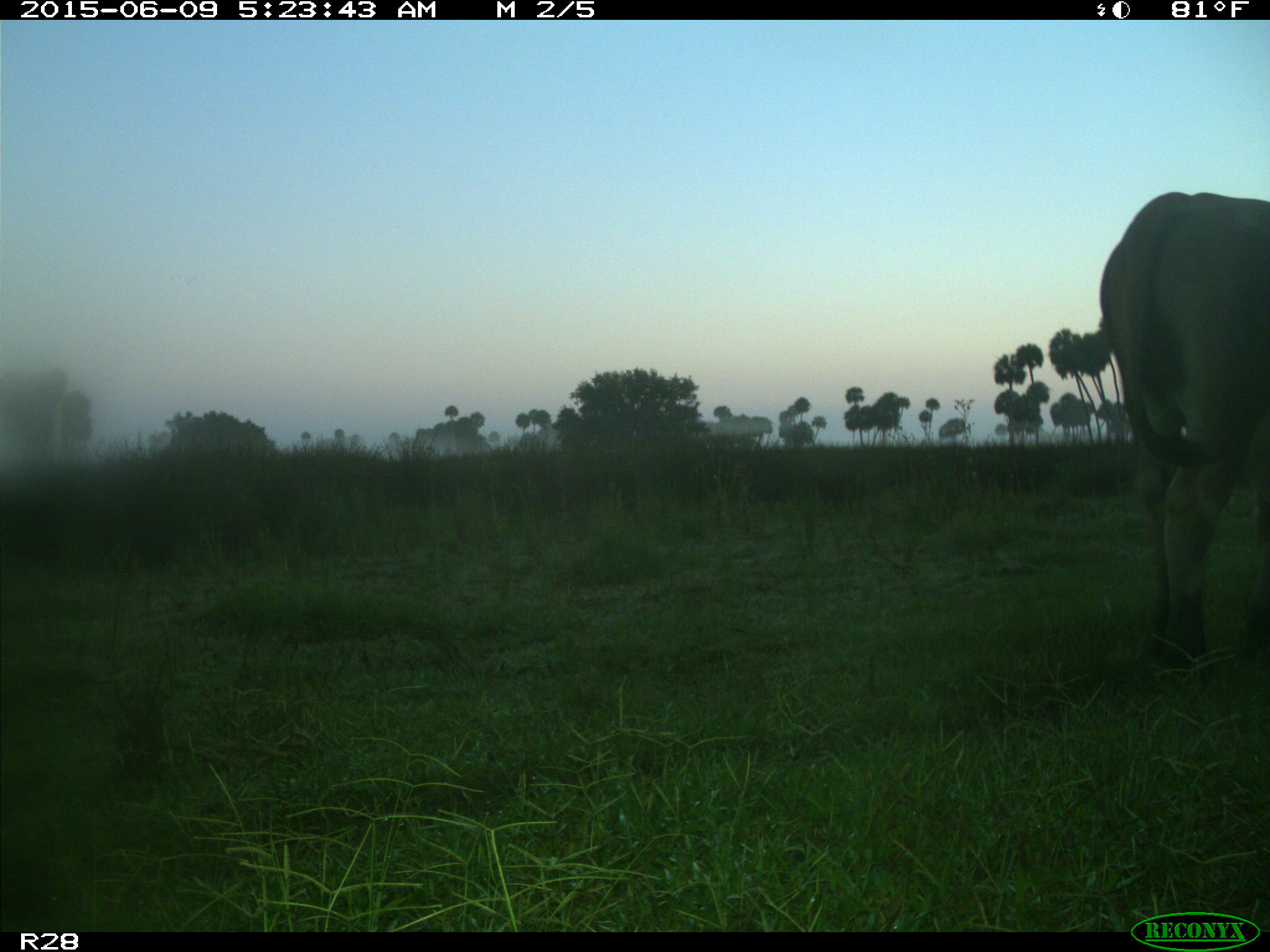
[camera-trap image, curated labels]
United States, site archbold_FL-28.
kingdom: Animalia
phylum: Chordata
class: Mammalia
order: Artiodactyla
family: Bovidae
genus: Bos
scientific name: Bos taurus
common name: domestic cow